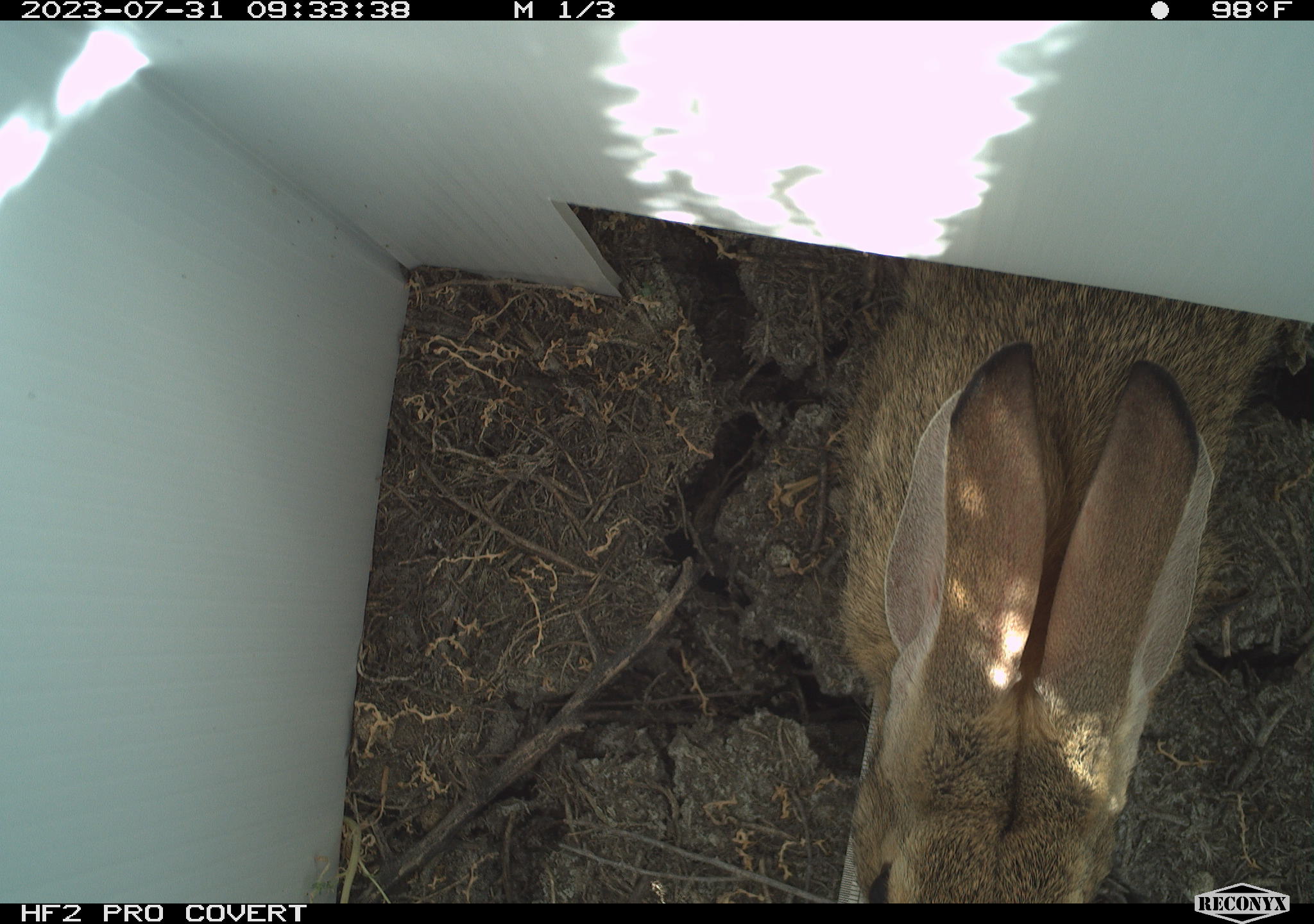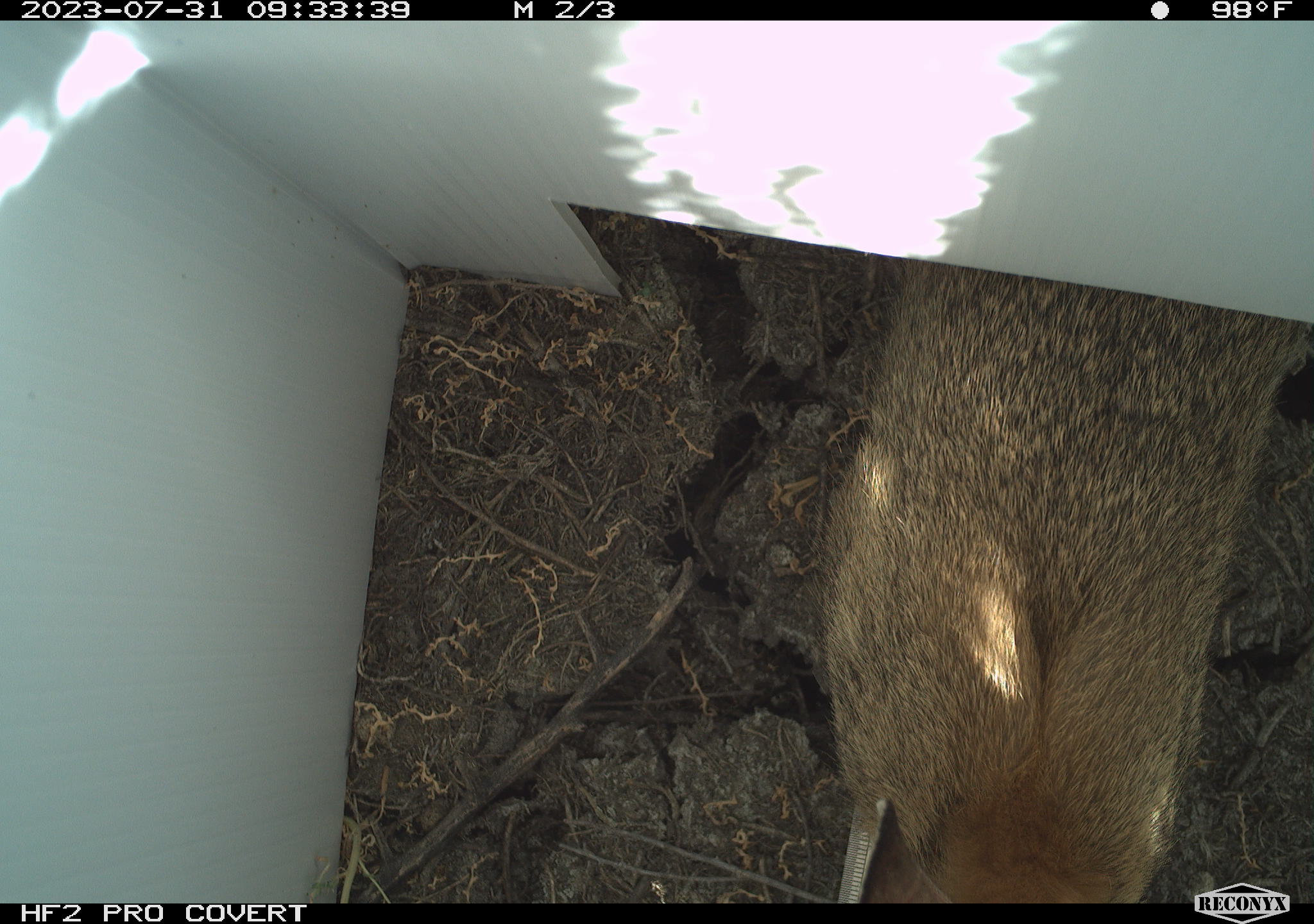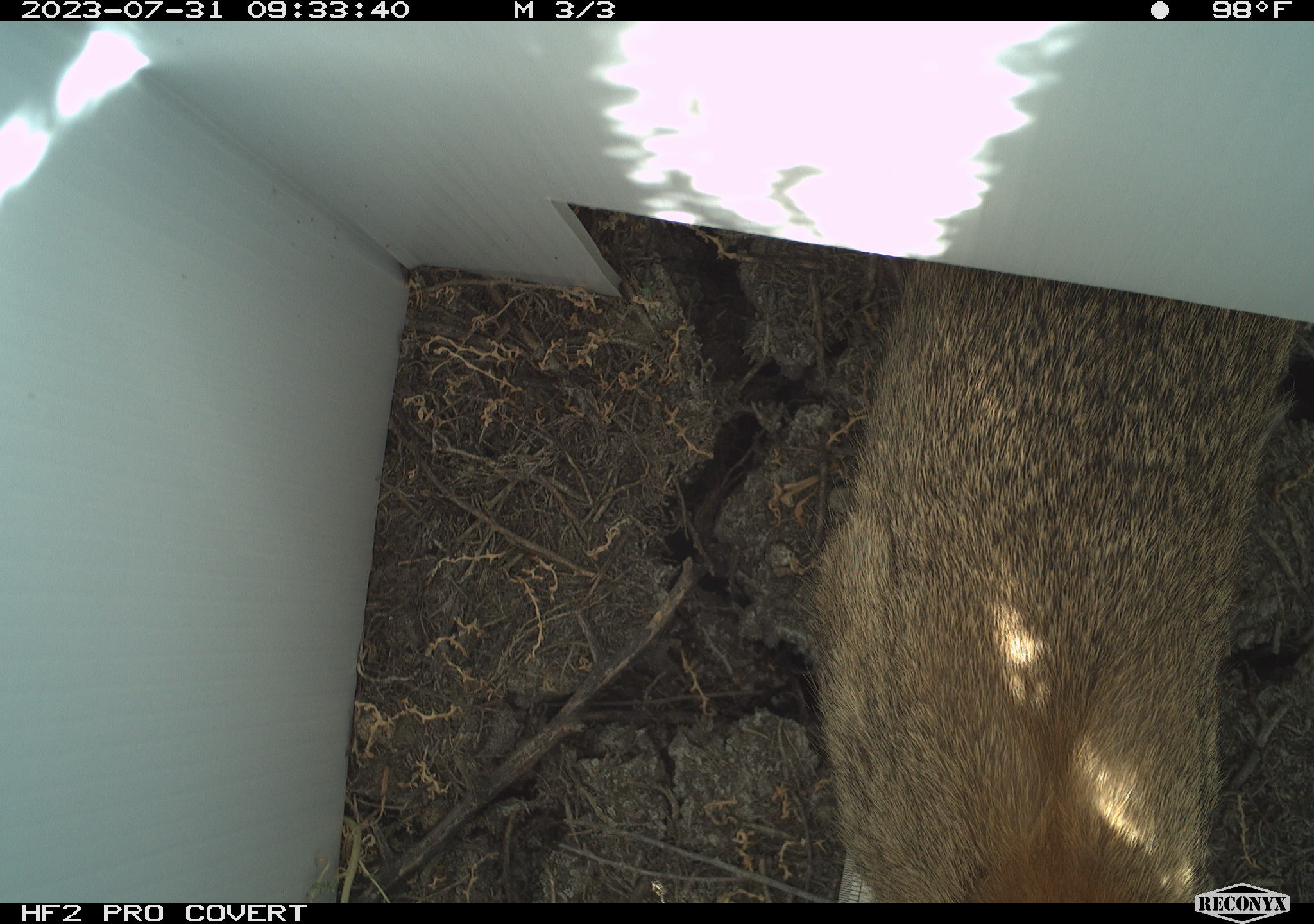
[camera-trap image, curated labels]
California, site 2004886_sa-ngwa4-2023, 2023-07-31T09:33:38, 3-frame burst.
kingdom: Animalia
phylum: Chordata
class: Mammalia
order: Lagomorpha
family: Leporidae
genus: Sylvilagus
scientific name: Sylvilagus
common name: cottontail rabbits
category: sylvilagus species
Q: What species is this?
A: Sylvilagus species (cottontail rabbits) (Sylvilagus).